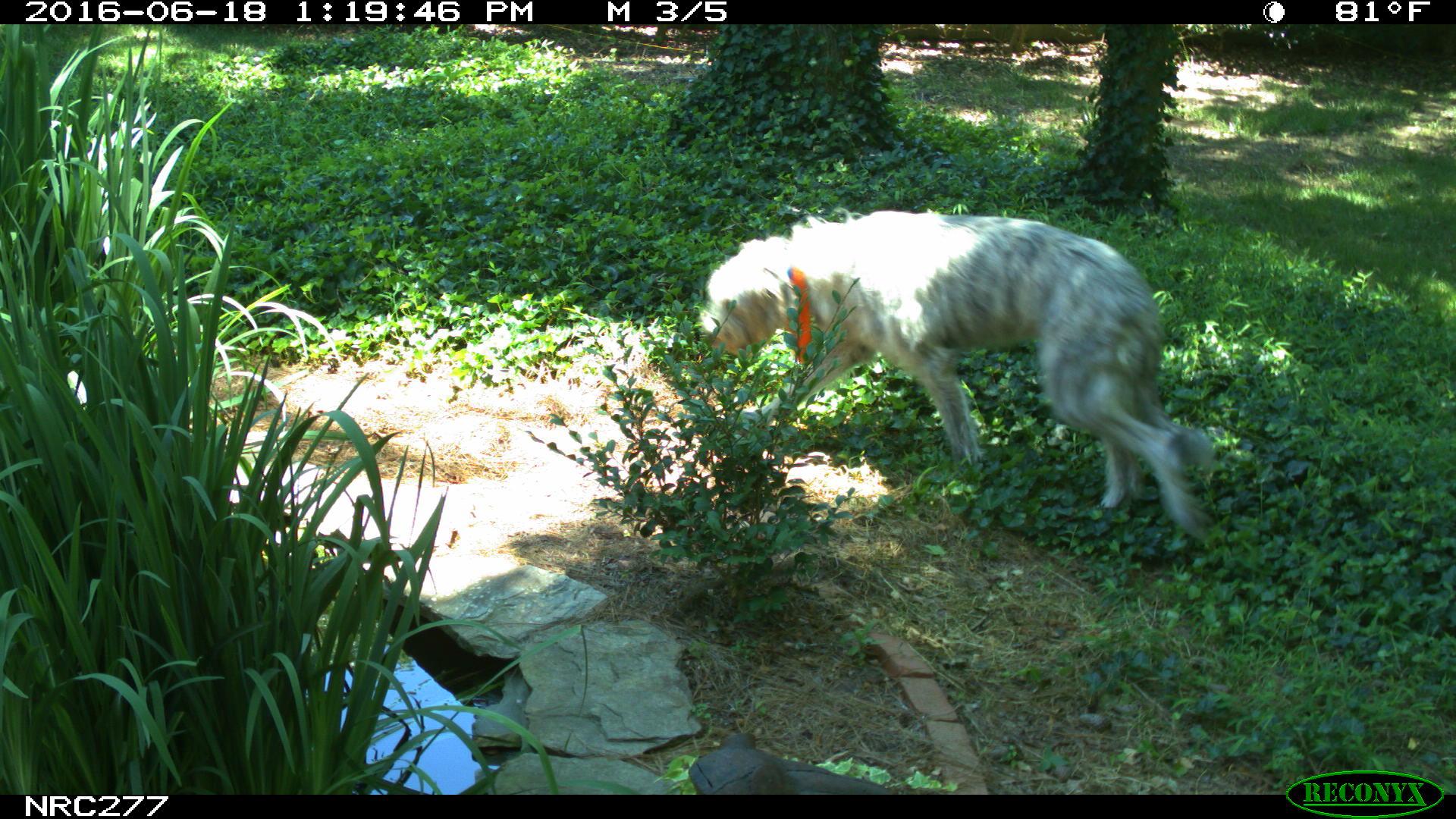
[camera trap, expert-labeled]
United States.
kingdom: Animalia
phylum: Chordata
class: Mammalia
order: Carnivora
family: Canidae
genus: Canis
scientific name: Canis familiaris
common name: domestic dog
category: Dog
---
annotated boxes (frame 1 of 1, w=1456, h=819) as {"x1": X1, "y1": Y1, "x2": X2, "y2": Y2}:
Dog: {"x1": 696, "y1": 205, "x2": 1225, "y2": 551}